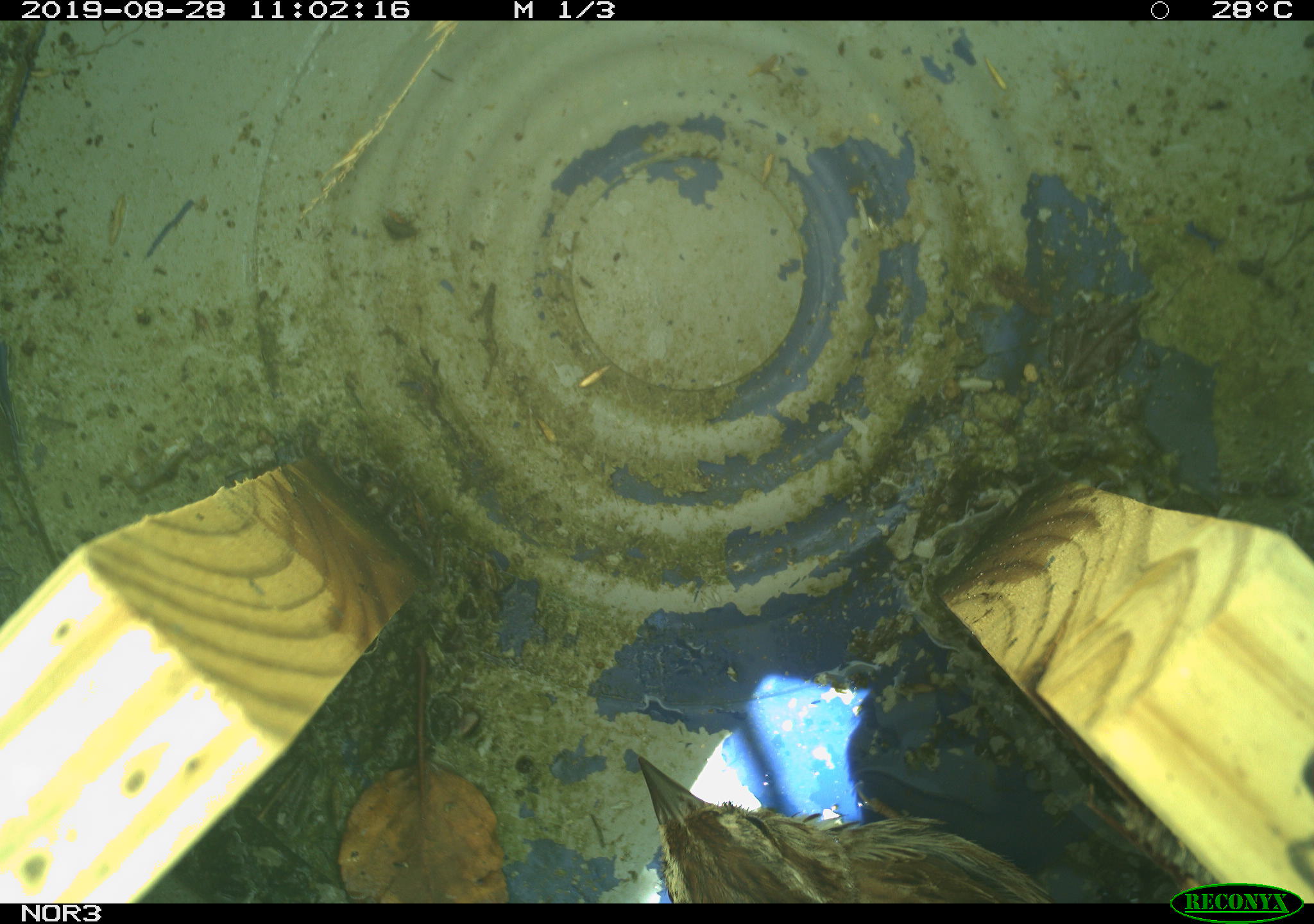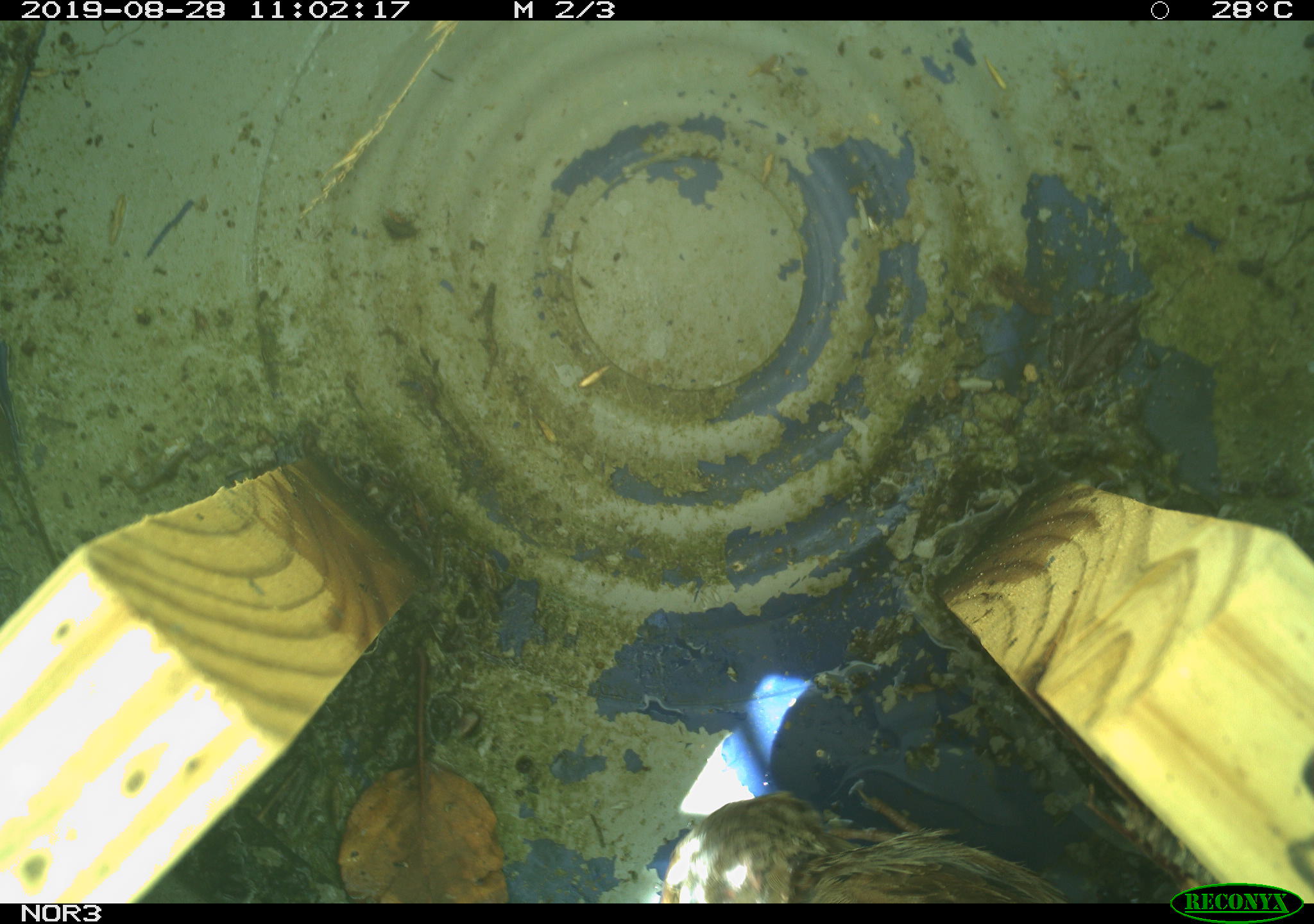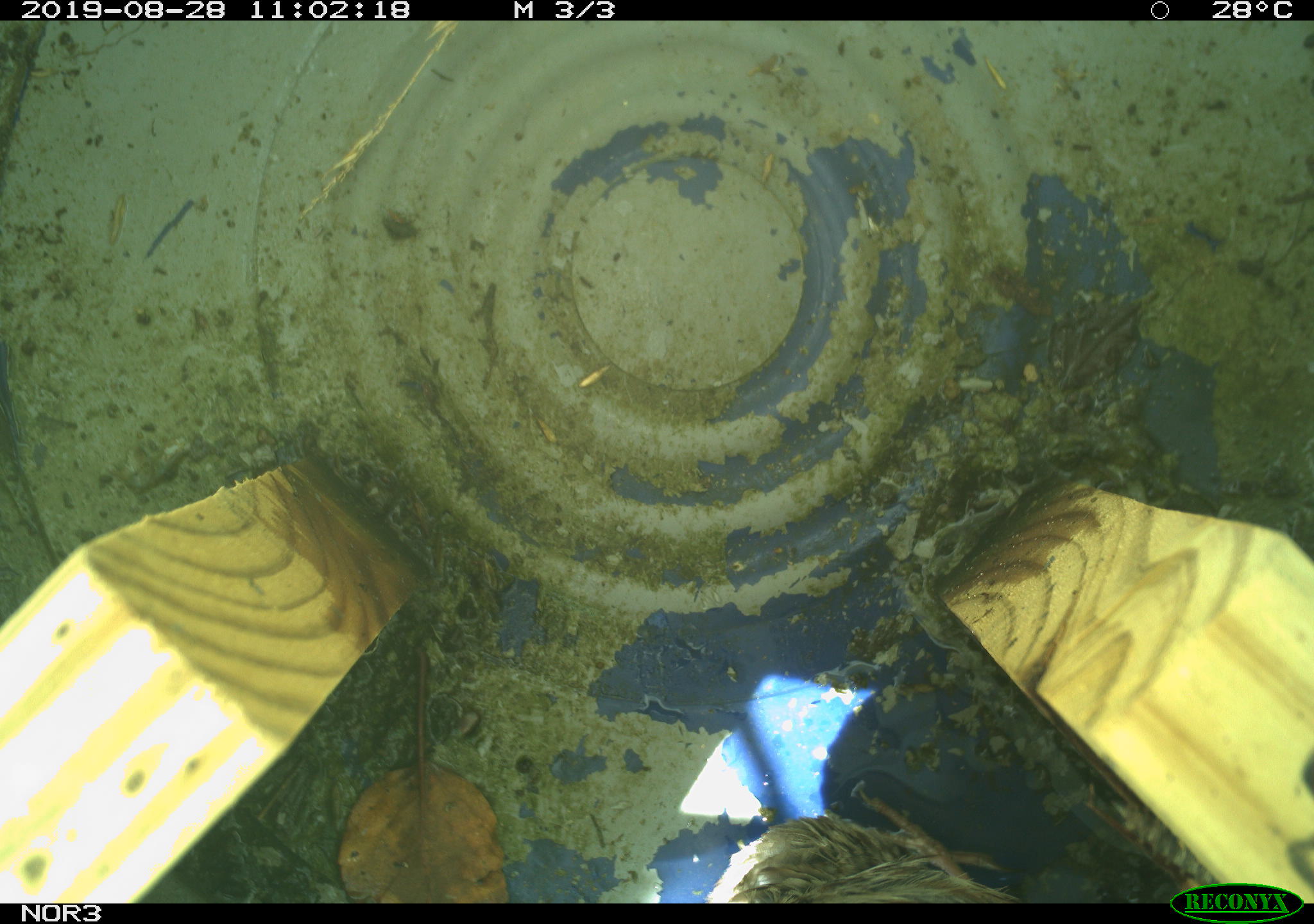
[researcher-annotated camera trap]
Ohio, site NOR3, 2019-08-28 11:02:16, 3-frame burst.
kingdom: Animalia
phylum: Chordata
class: Aves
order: Passeriformes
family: Passerellidae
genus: Melospiza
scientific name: Melospiza melodia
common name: song sparrow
Song sparrow (Melospiza melodia).